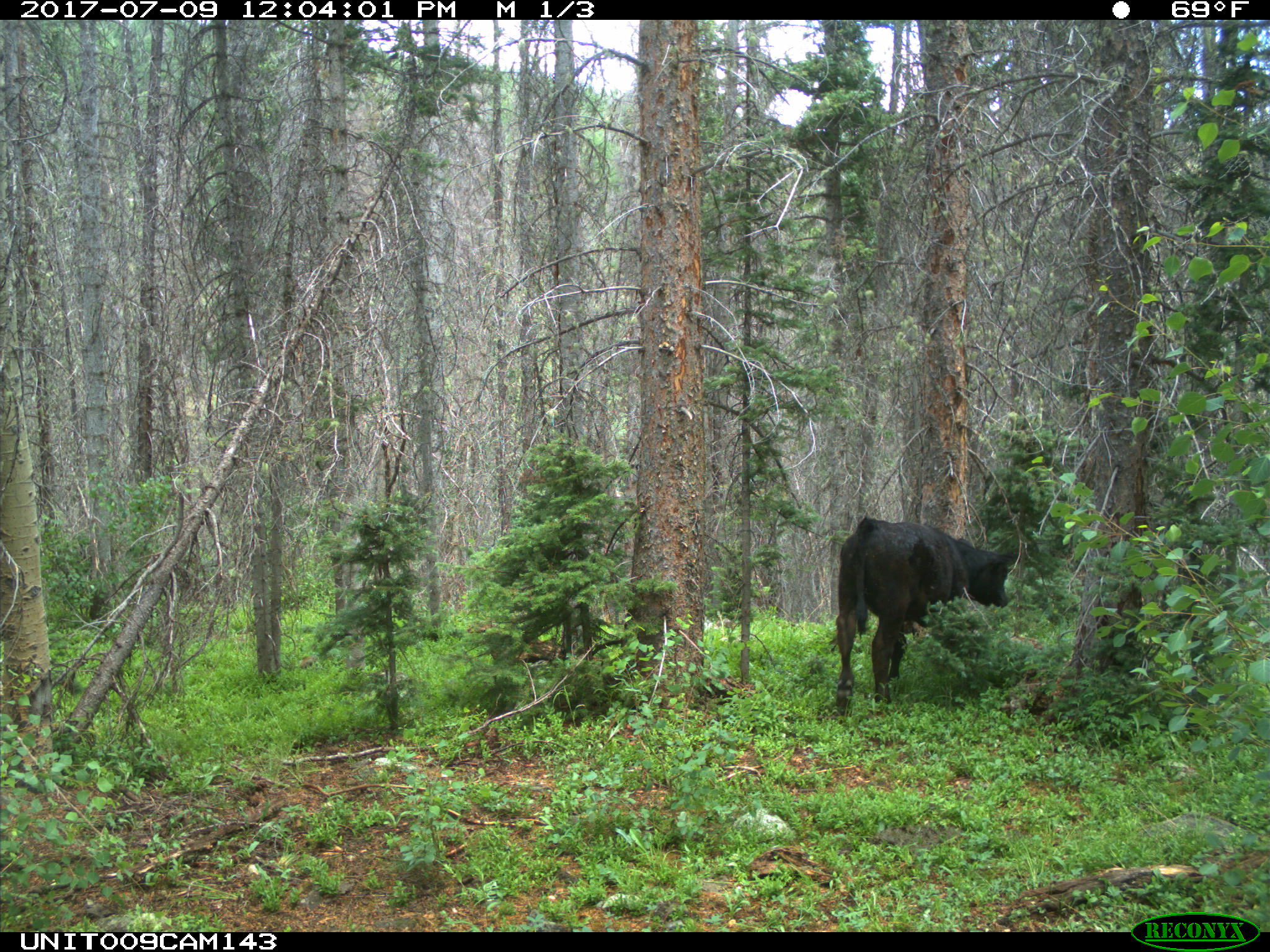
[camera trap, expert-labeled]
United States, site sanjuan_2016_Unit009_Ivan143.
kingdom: Animalia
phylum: Chordata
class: Mammalia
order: Artiodactyla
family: Bovidae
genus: Bos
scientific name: Bos taurus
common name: domestic cow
Bos taurus (domestic cow).